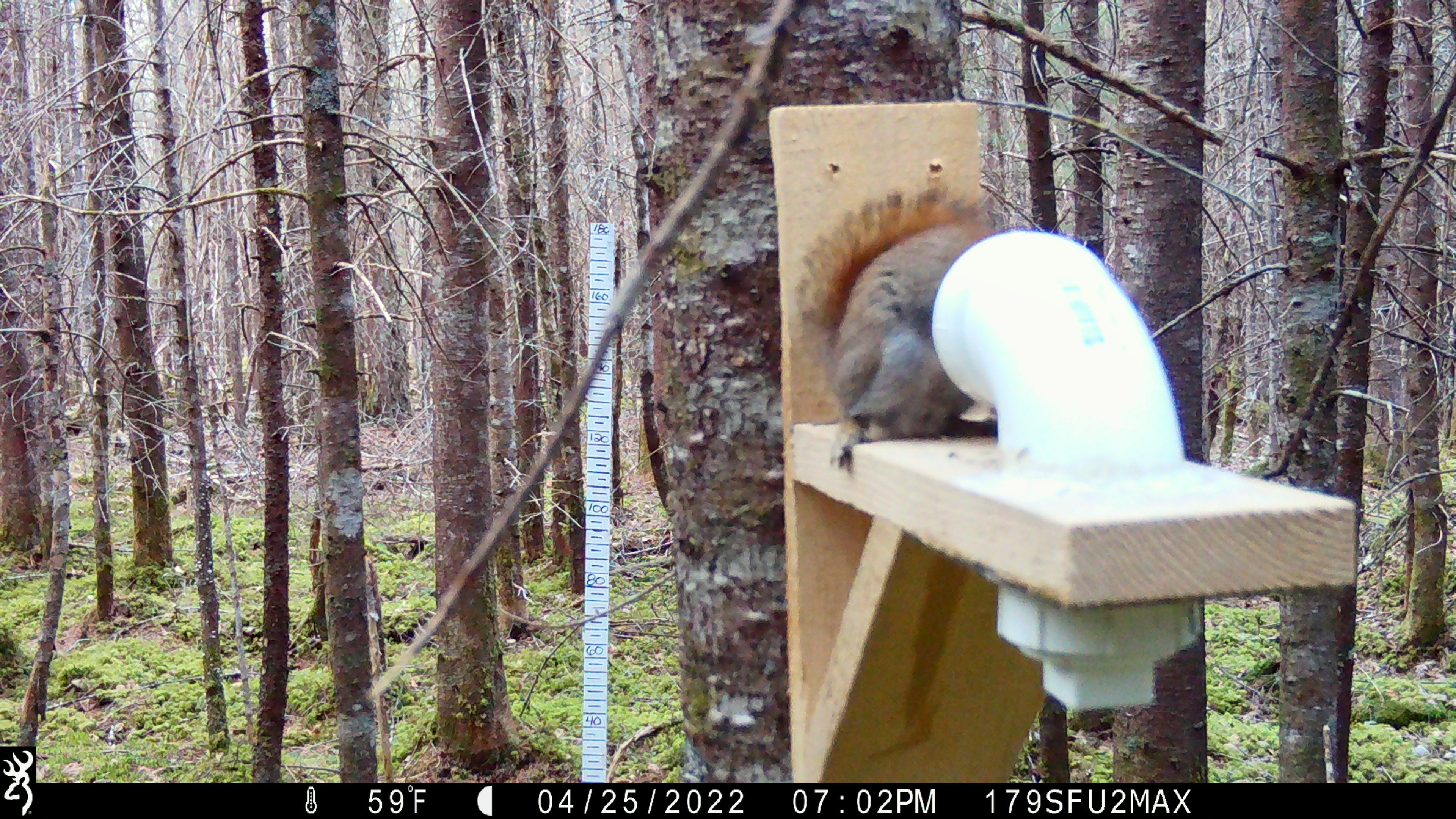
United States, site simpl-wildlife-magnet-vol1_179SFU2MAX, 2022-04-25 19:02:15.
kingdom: Animalia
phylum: Chordata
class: Mammalia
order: Rodentia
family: Sciuridae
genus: Tamiasciurus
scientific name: Tamiasciurus hudsonicus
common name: red squirrel